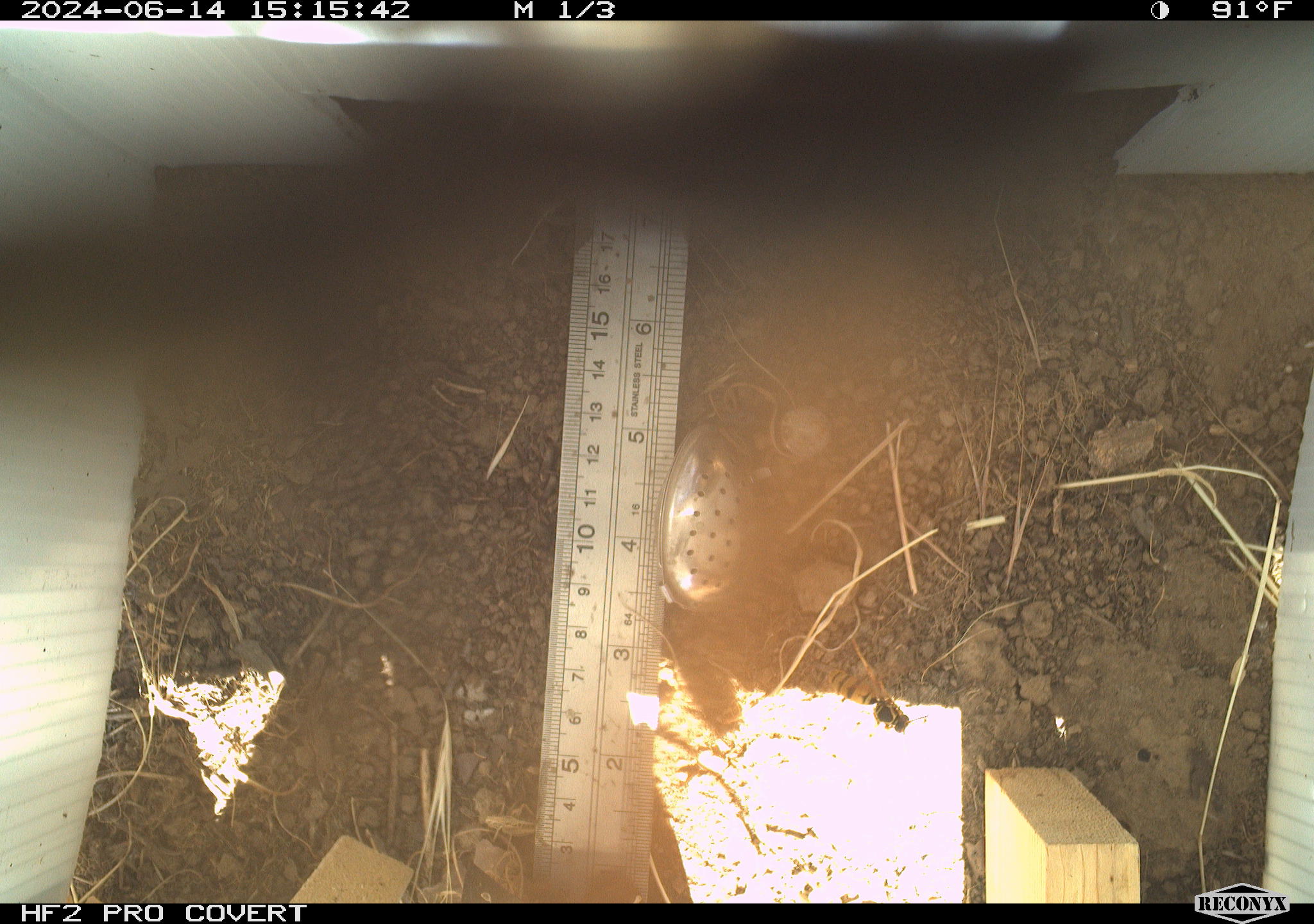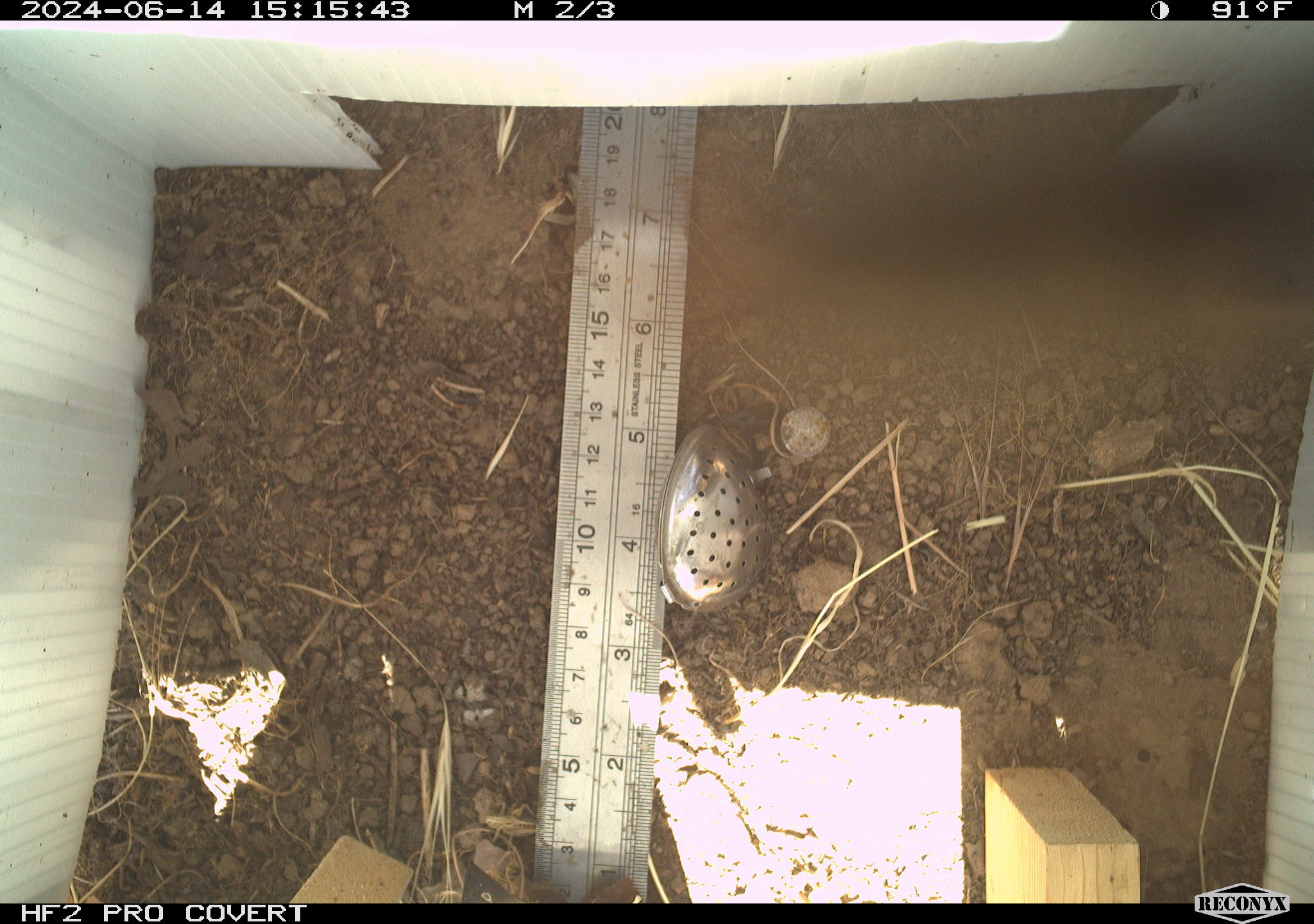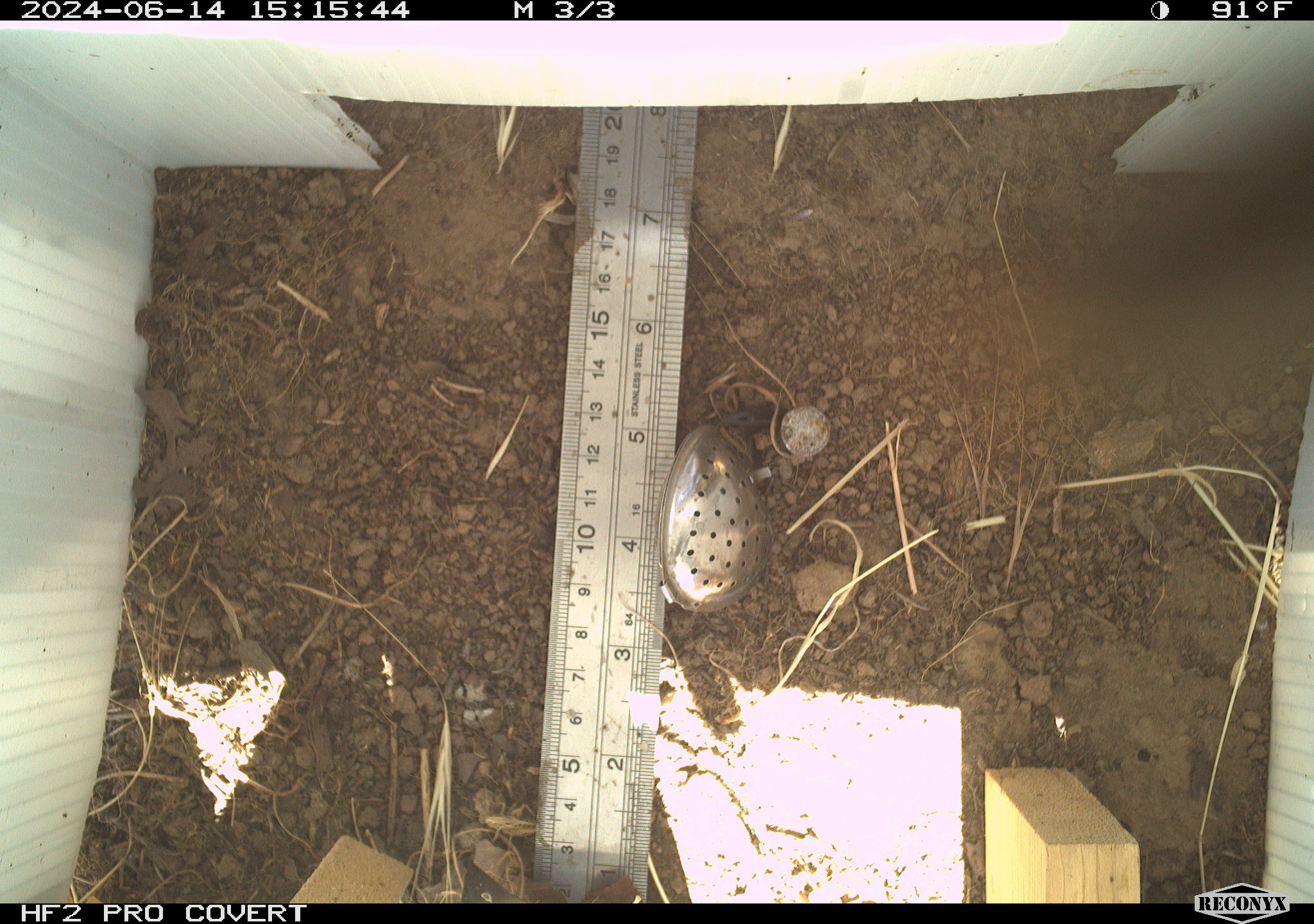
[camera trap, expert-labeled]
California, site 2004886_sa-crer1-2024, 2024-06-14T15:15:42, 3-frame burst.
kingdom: Animalia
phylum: Arthropoda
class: Insecta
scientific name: Insecta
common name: insect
Insect (Insecta).